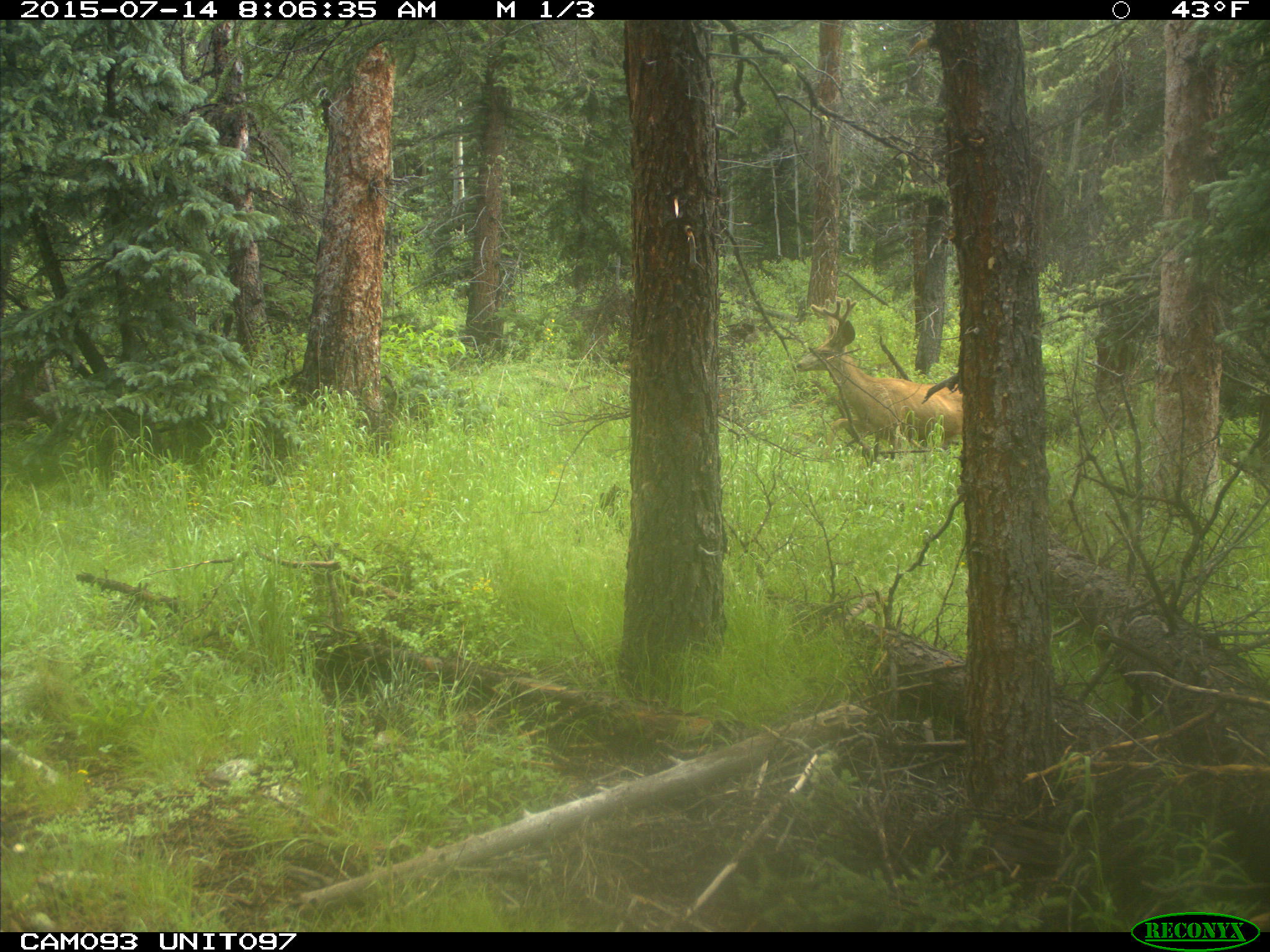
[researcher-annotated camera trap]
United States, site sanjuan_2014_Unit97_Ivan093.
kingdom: Animalia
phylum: Chordata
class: Mammalia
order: Artiodactyla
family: Cervidae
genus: Odocoileus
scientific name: Odocoileus hemionus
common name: mule deer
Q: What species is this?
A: Odocoileus hemionus (mule deer).